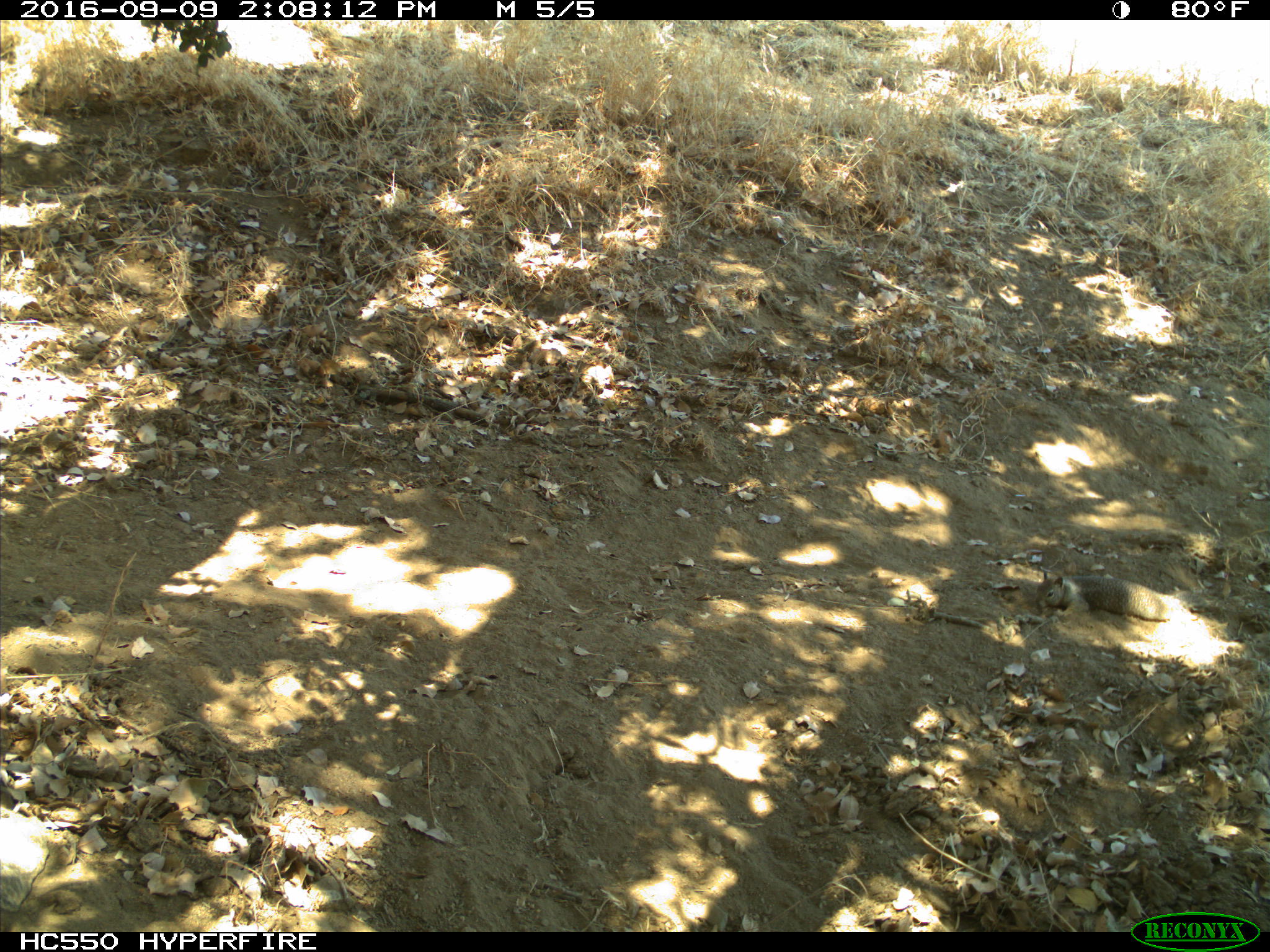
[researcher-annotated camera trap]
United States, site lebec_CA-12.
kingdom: Animalia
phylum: Chordata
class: Mammalia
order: Rodentia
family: Sciuridae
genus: Otospermophilus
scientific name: Otospermophilus beecheyi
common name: california ground squirrel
Otospermophilus beecheyi (california ground squirrel).